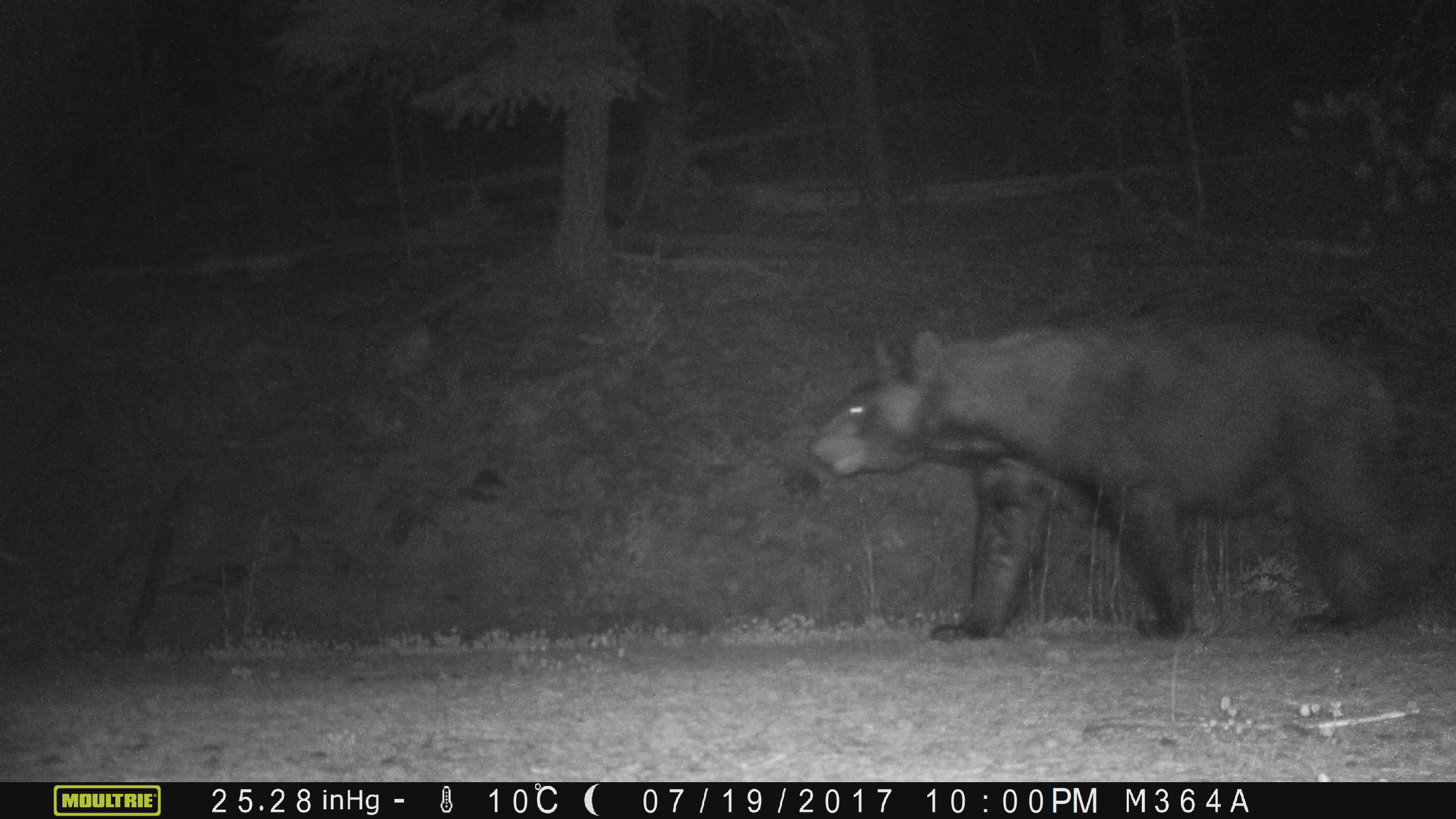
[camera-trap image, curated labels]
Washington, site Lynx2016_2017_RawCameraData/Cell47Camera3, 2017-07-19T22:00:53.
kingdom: Animalia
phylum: Chordata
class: Mammalia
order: Carnivora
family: Ursidae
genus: Ursus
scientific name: Ursus americanus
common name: american black bear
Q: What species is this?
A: Ursus americanus (american black bear).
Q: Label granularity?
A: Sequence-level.